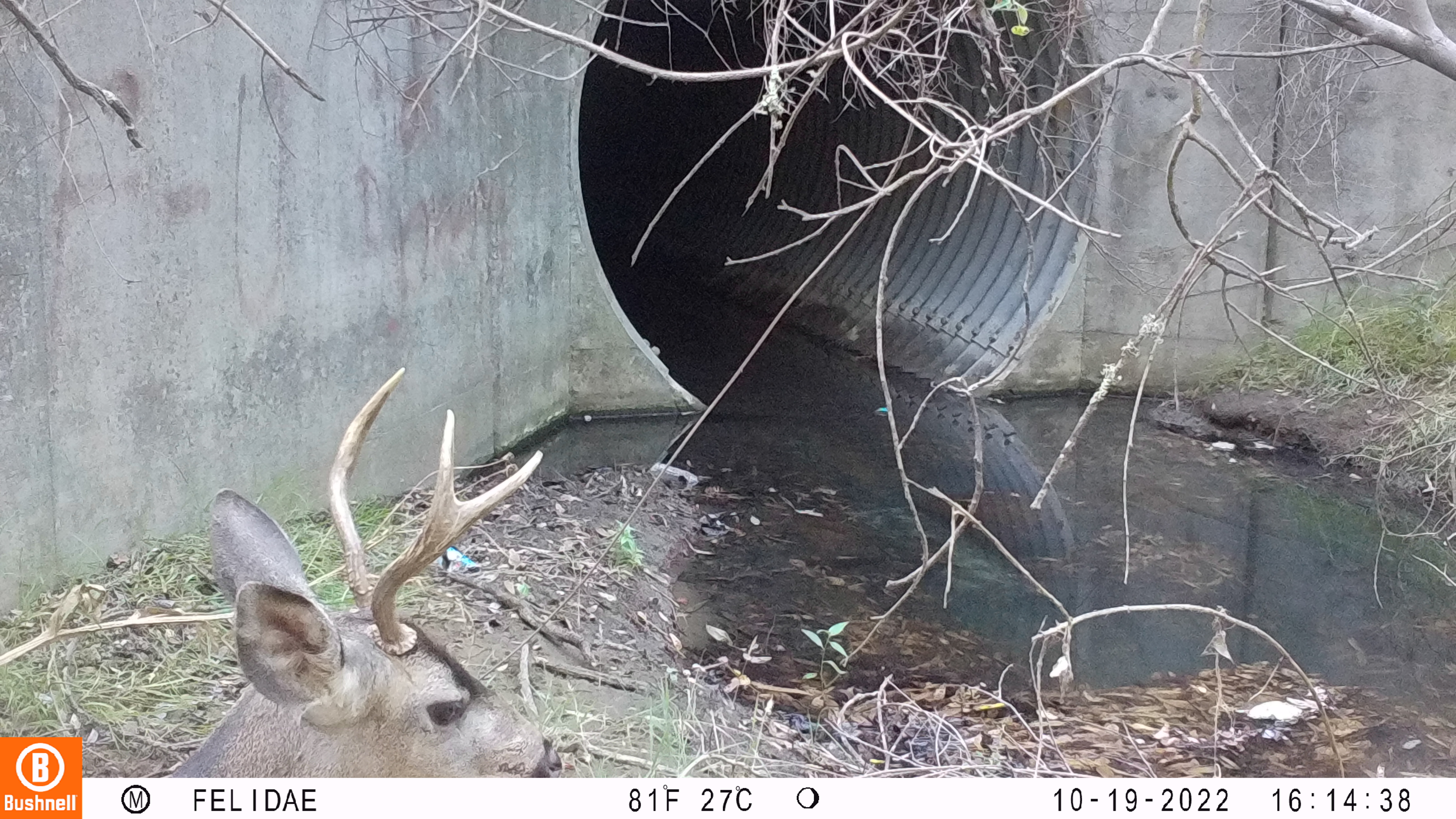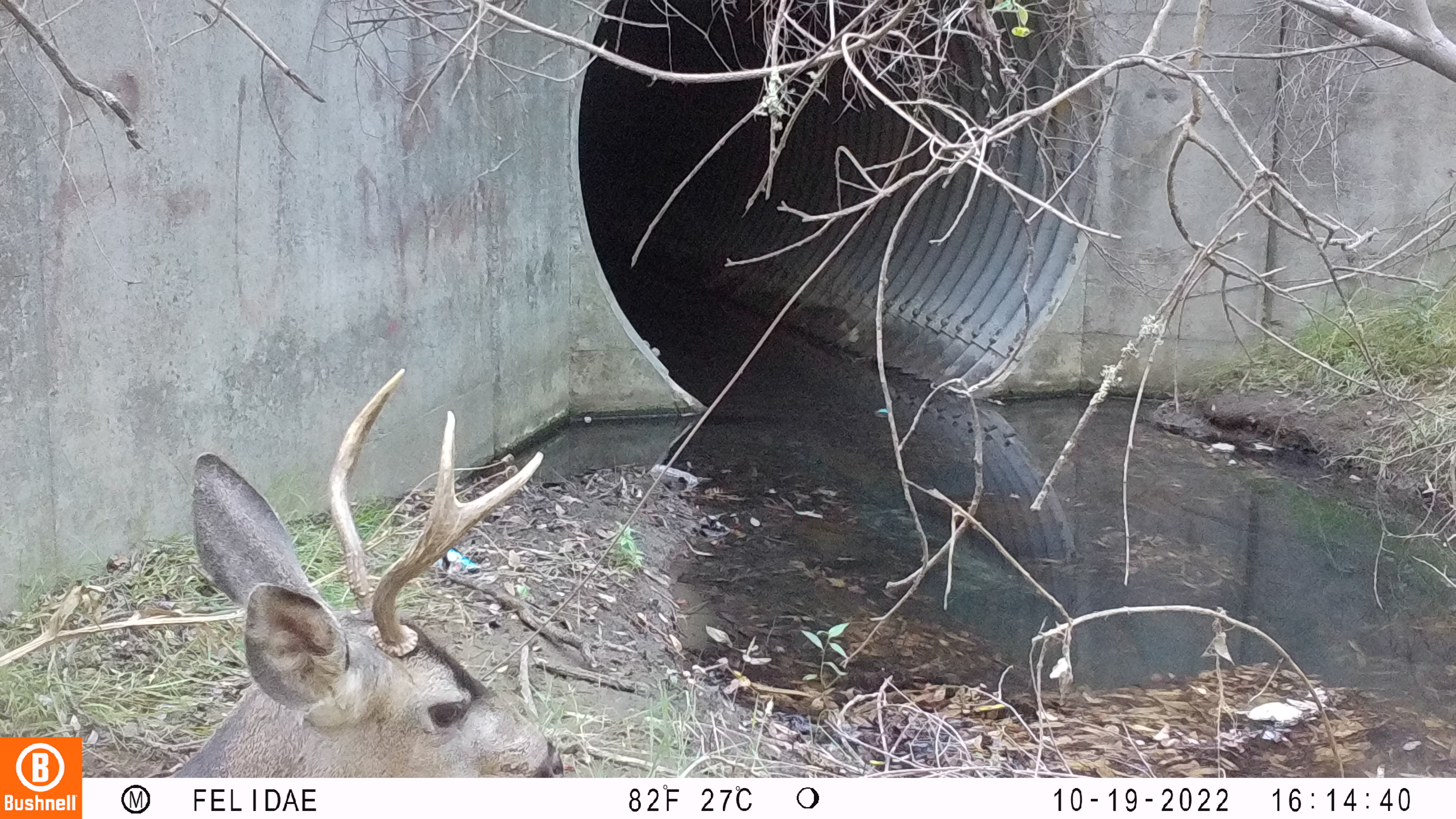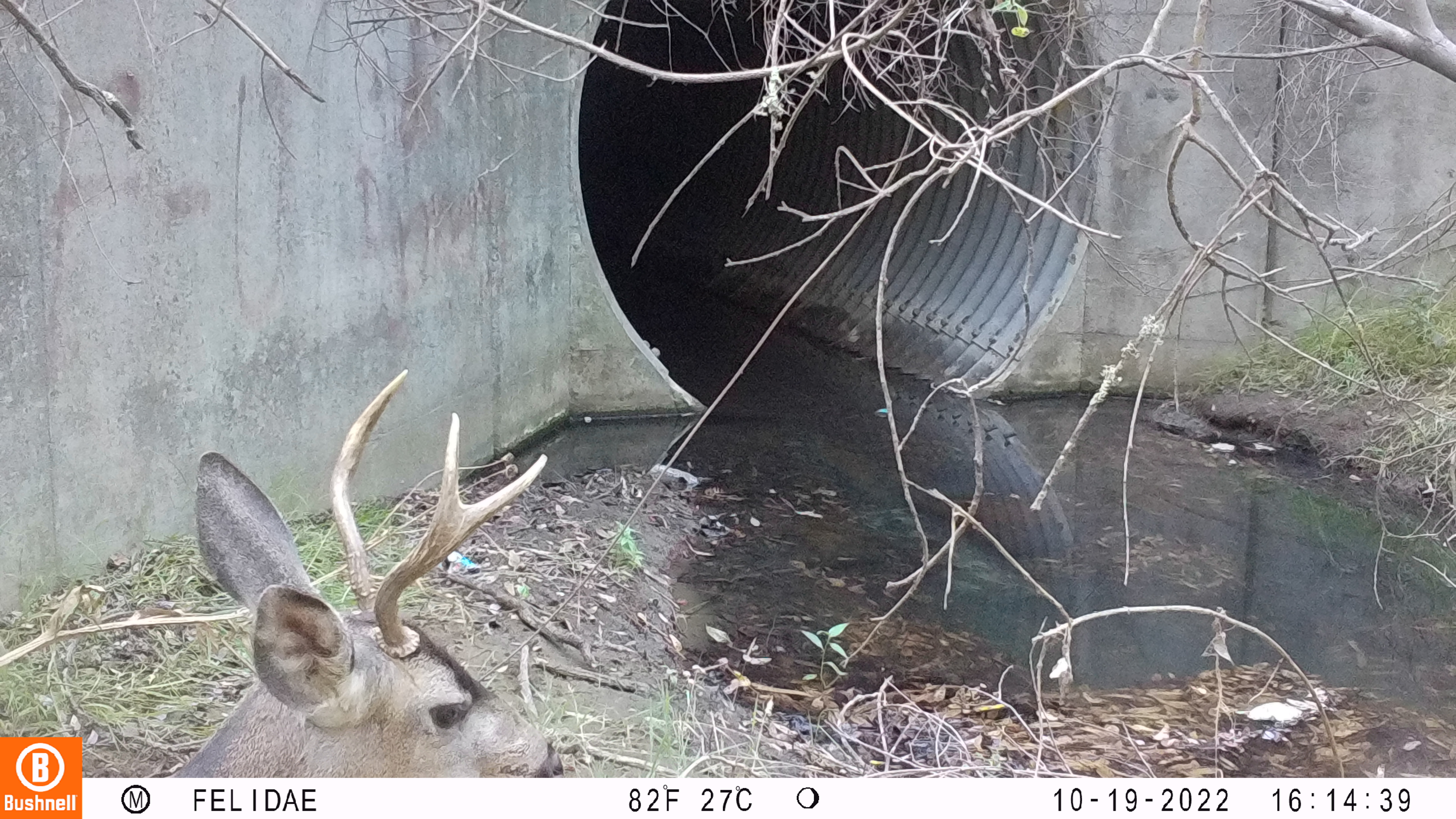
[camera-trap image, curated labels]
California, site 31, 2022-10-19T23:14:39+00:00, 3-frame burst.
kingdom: Animalia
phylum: Chordata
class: Mammalia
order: Artiodactyla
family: Cervidae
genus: Odocoileus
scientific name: Odocoileus hemionus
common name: mule deer